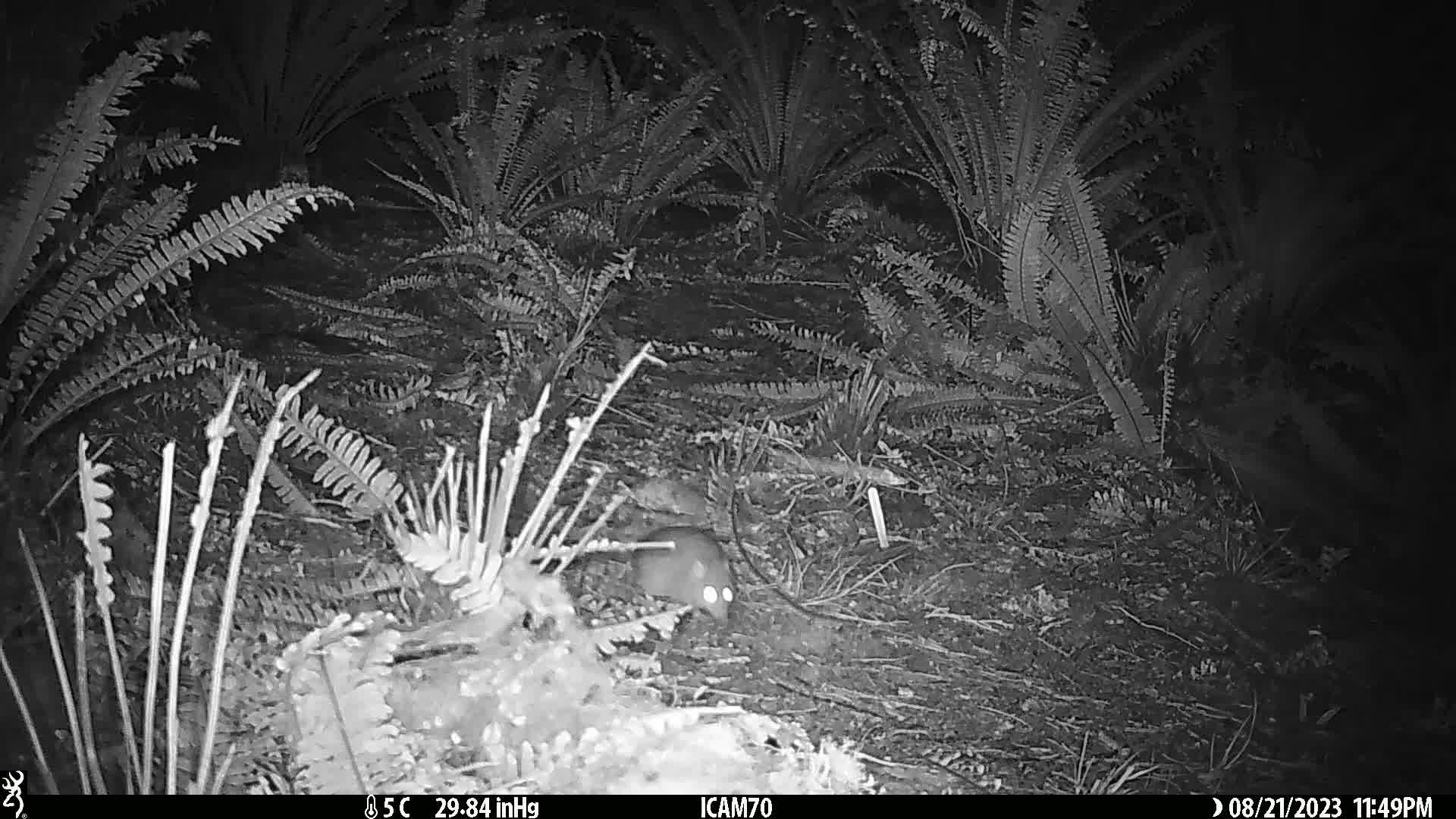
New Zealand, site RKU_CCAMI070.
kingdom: Animalia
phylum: Chordata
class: Mammalia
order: Rodentia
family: Muridae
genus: Rattus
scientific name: Rattus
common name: rat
Rat (Rattus).